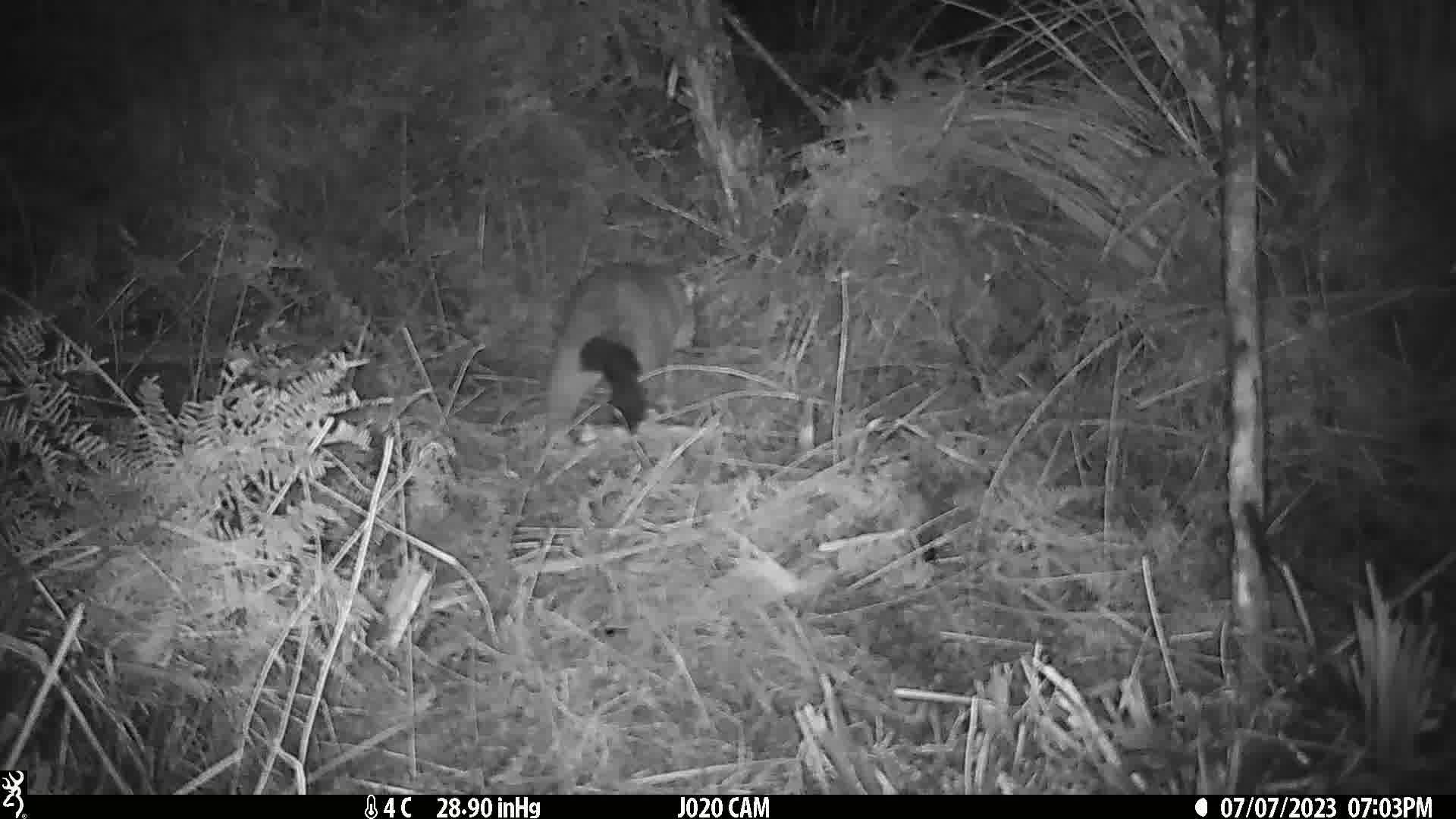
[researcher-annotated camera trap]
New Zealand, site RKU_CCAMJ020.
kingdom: Animalia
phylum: Chordata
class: Mammalia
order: Diprotodontia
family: Phalangeridae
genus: Trichosurus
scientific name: Trichosurus vulpecula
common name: common brushtail possum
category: possum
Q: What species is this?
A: Possum (common brushtail possum) (Trichosurus vulpecula).